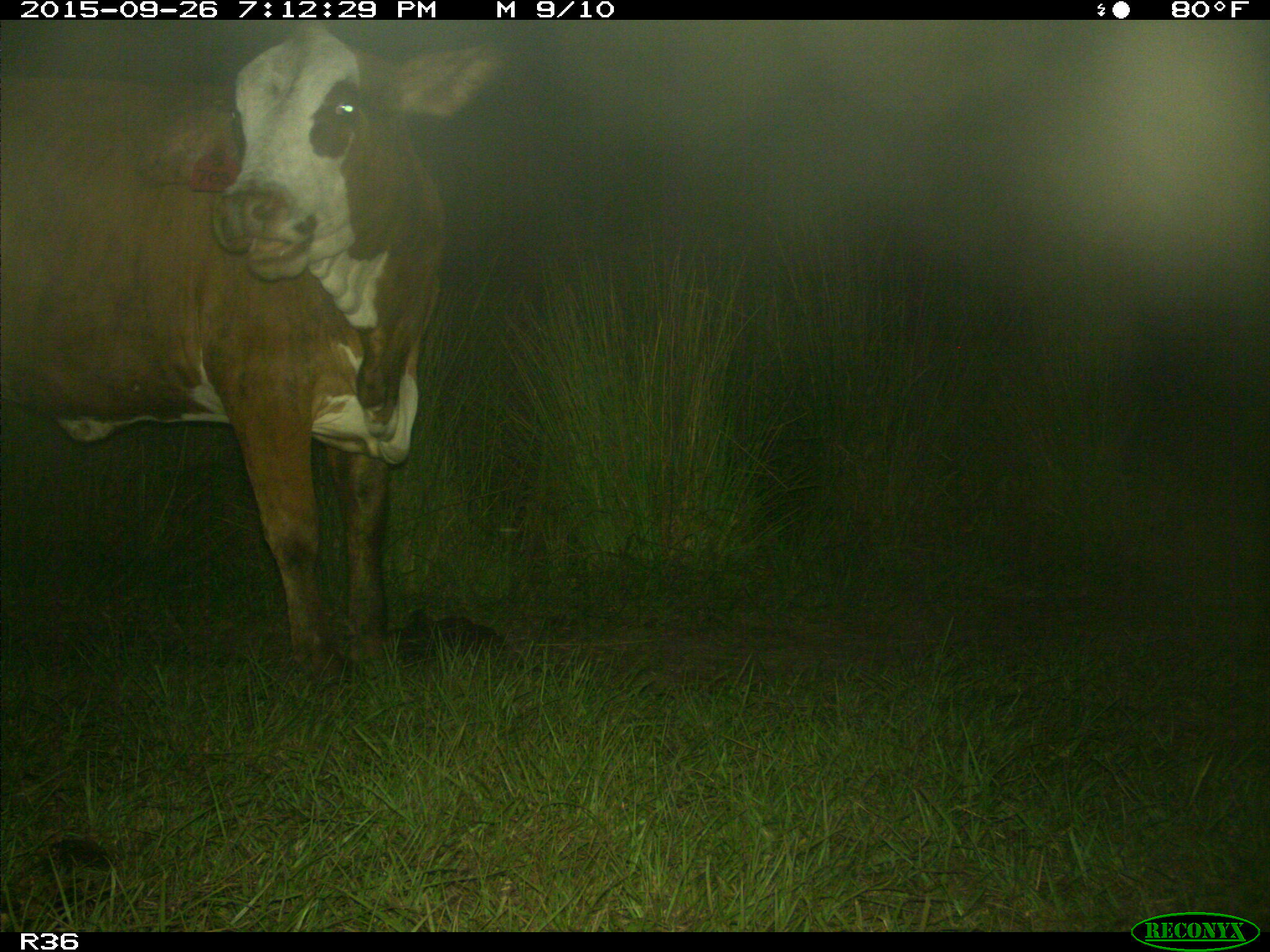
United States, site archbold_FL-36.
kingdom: Animalia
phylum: Chordata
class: Mammalia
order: Artiodactyla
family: Bovidae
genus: Bos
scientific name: Bos taurus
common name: domestic cow